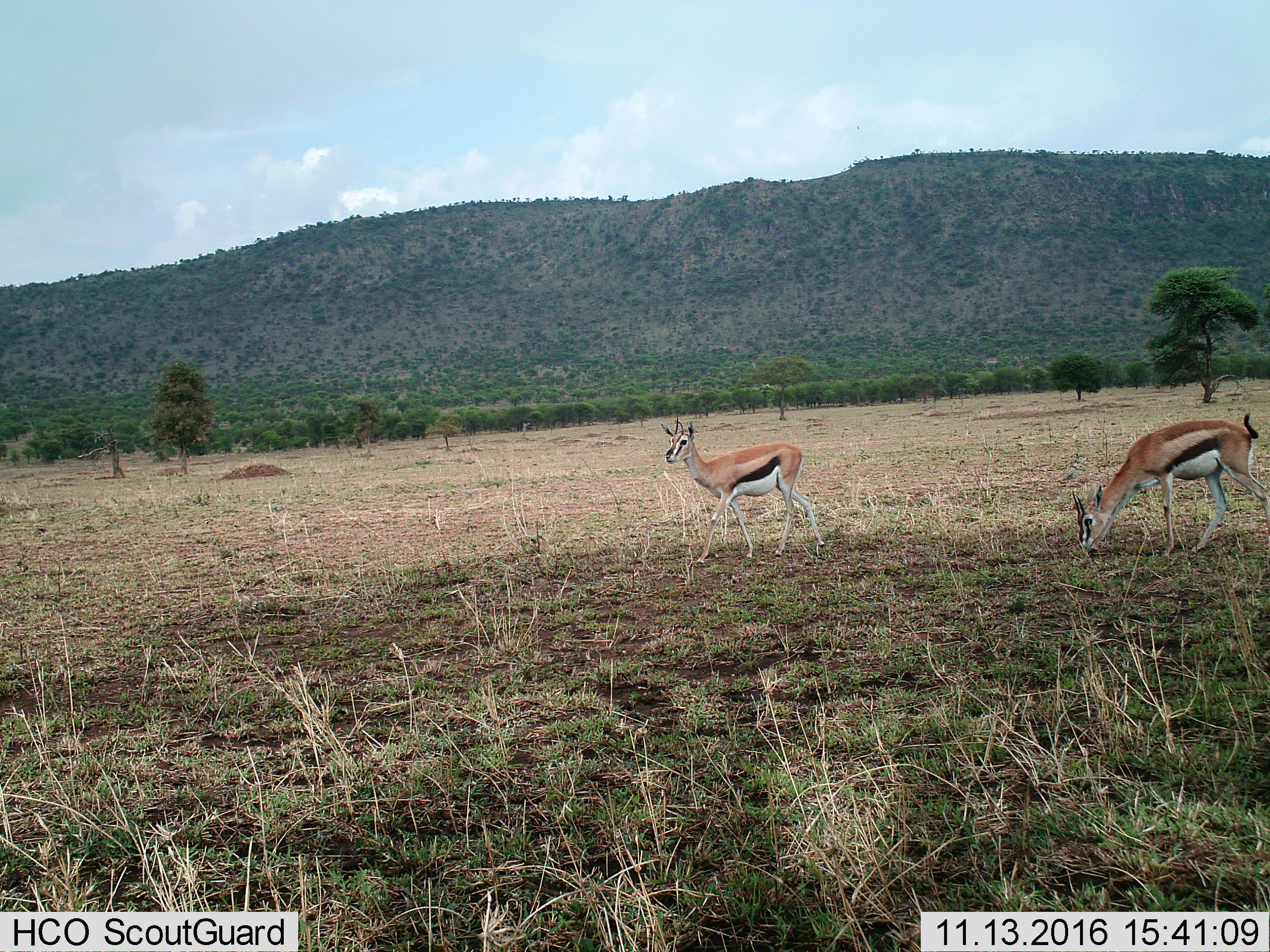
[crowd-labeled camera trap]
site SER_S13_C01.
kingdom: Animalia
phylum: Chordata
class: Mammalia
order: Artiodactyla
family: Bovidae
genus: Eudorcas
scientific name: Eudorcas thomsonii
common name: thomson's gazelle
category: gazellethomsons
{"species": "gazellethomsons (thomson's gazelle) (Eudorcas thomsonii)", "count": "2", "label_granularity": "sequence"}